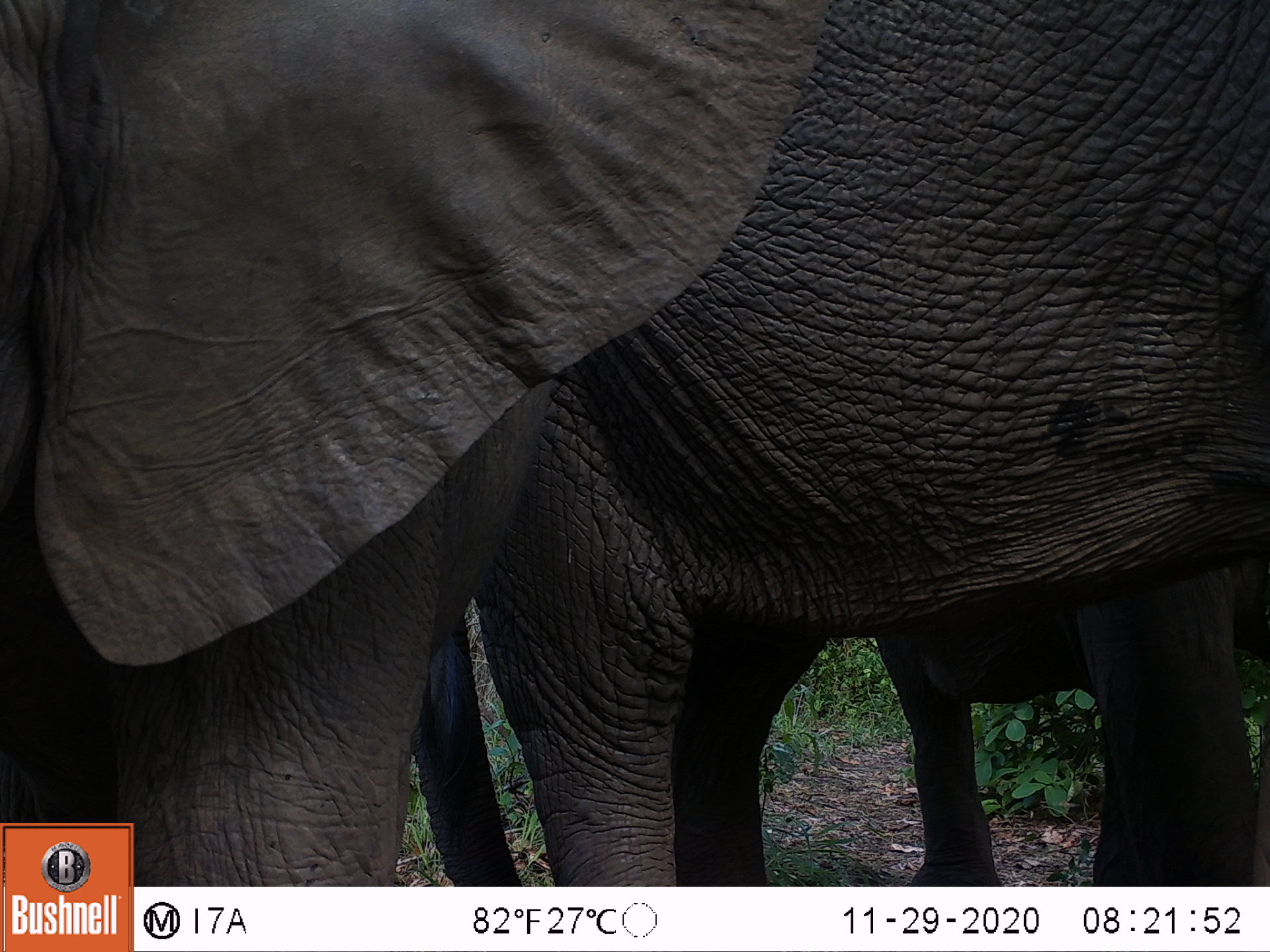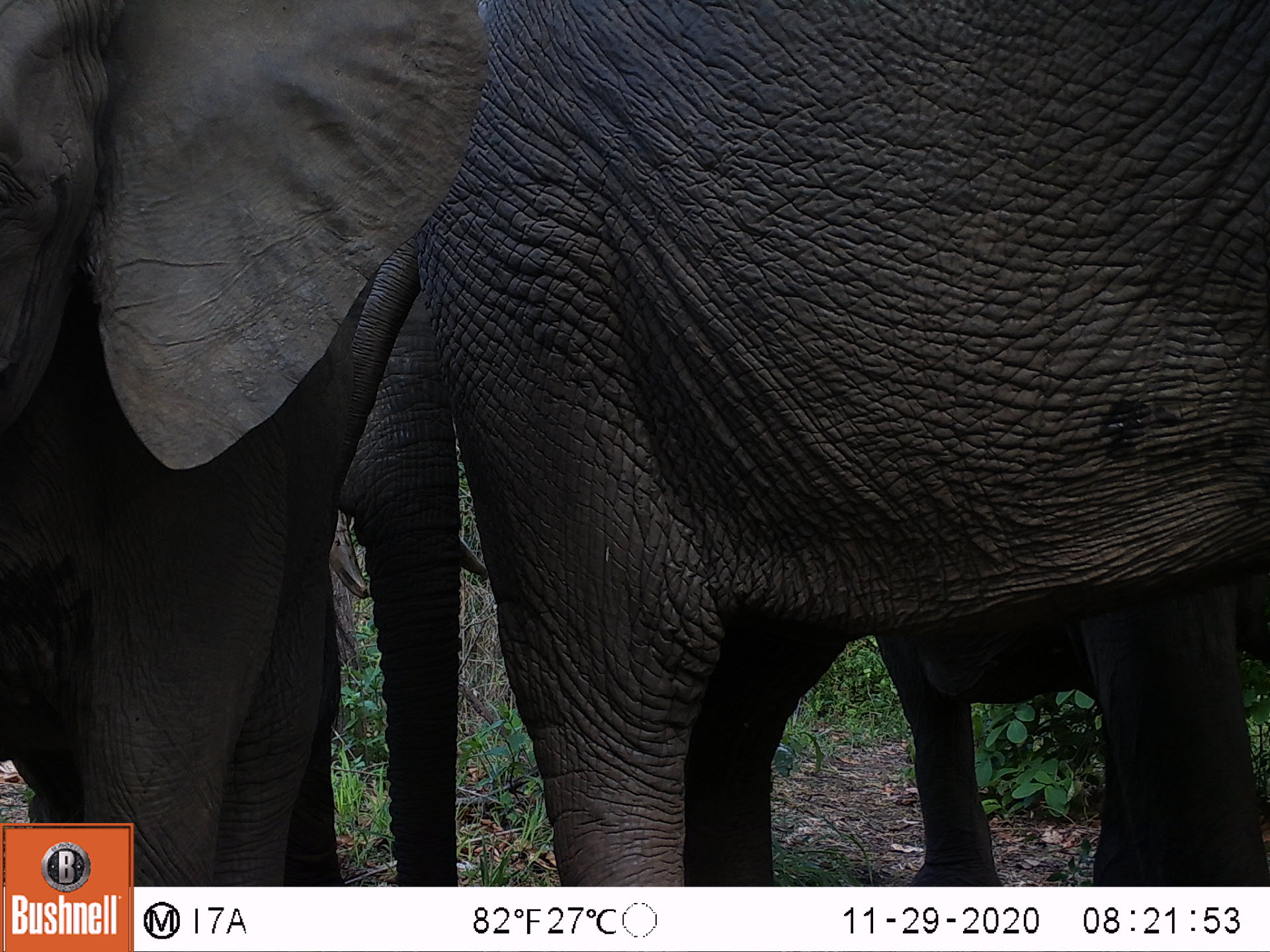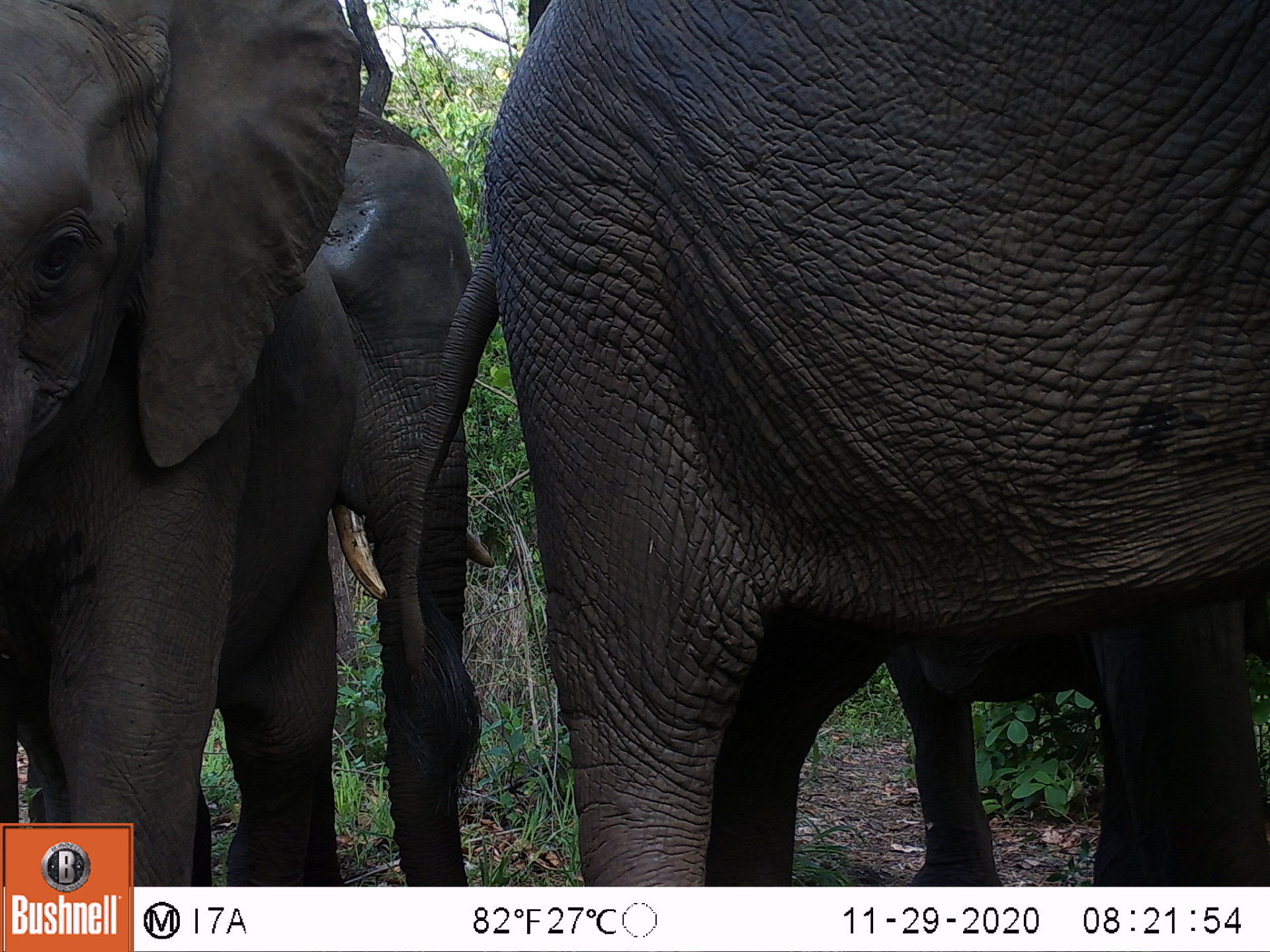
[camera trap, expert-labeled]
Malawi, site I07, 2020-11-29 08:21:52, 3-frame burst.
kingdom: Animalia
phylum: Chordata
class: Mammalia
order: Proboscidea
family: Elephantidae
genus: Loxodonta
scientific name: Loxodonta africana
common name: african savanna elephant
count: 1